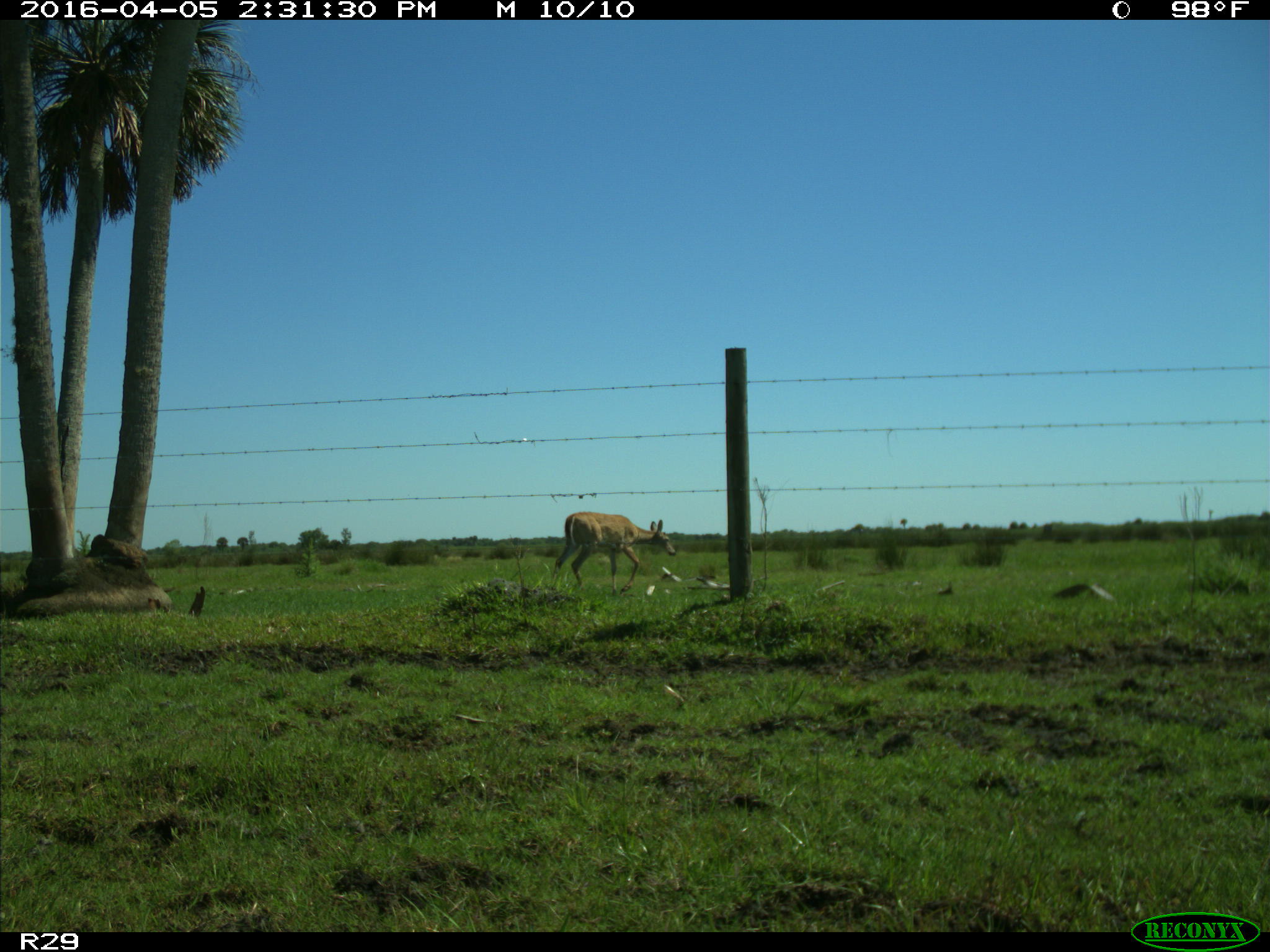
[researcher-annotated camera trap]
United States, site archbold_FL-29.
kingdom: Animalia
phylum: Chordata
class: Mammalia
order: Artiodactyla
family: Cervidae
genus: Odocoileus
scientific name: Odocoileus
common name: deer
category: unidentified deer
Unidentified deer (deer) (Odocoileus).